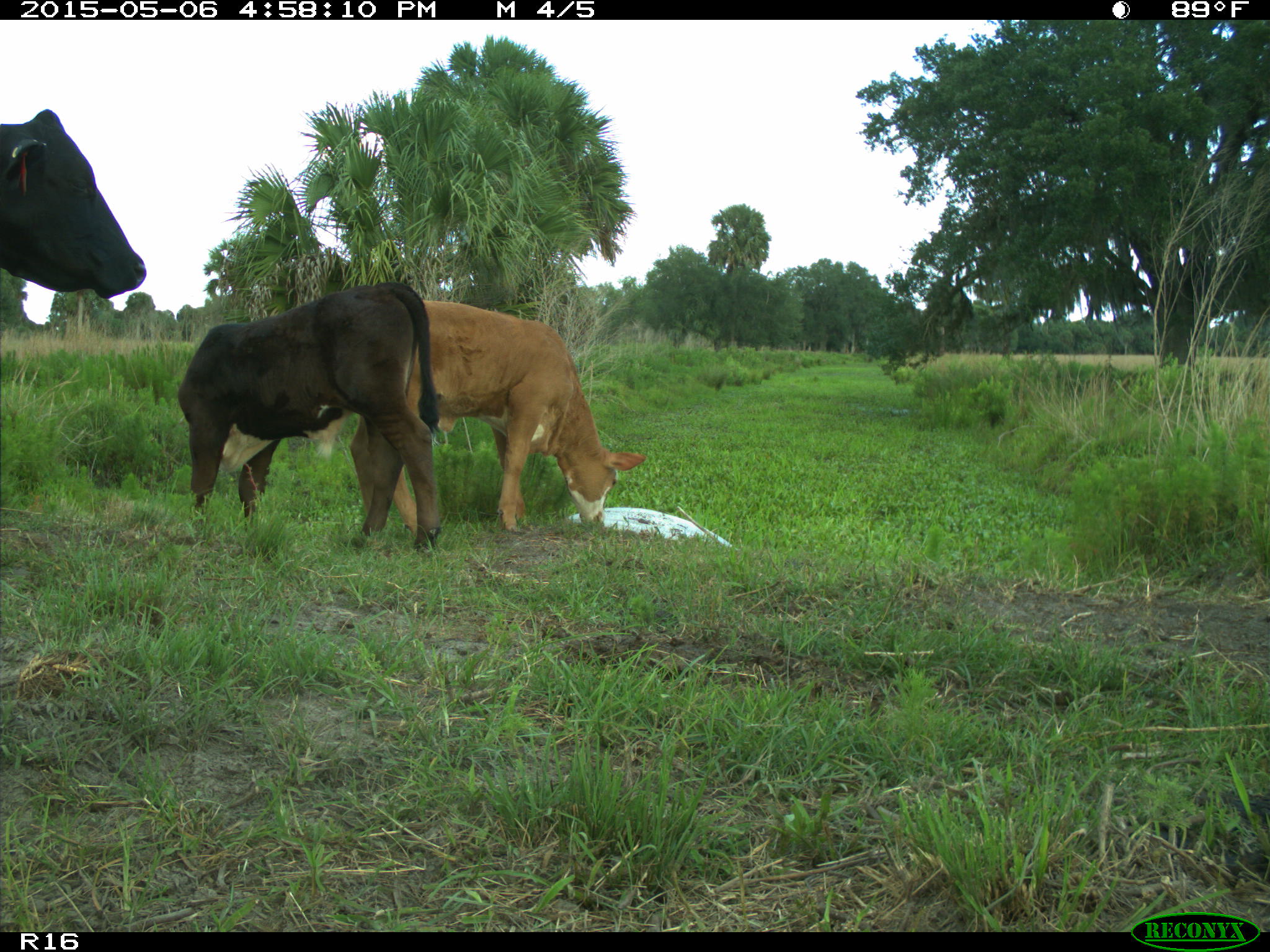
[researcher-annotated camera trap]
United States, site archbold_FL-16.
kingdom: Animalia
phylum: Chordata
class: Mammalia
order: Artiodactyla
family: Bovidae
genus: Bos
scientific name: Bos taurus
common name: domestic cow